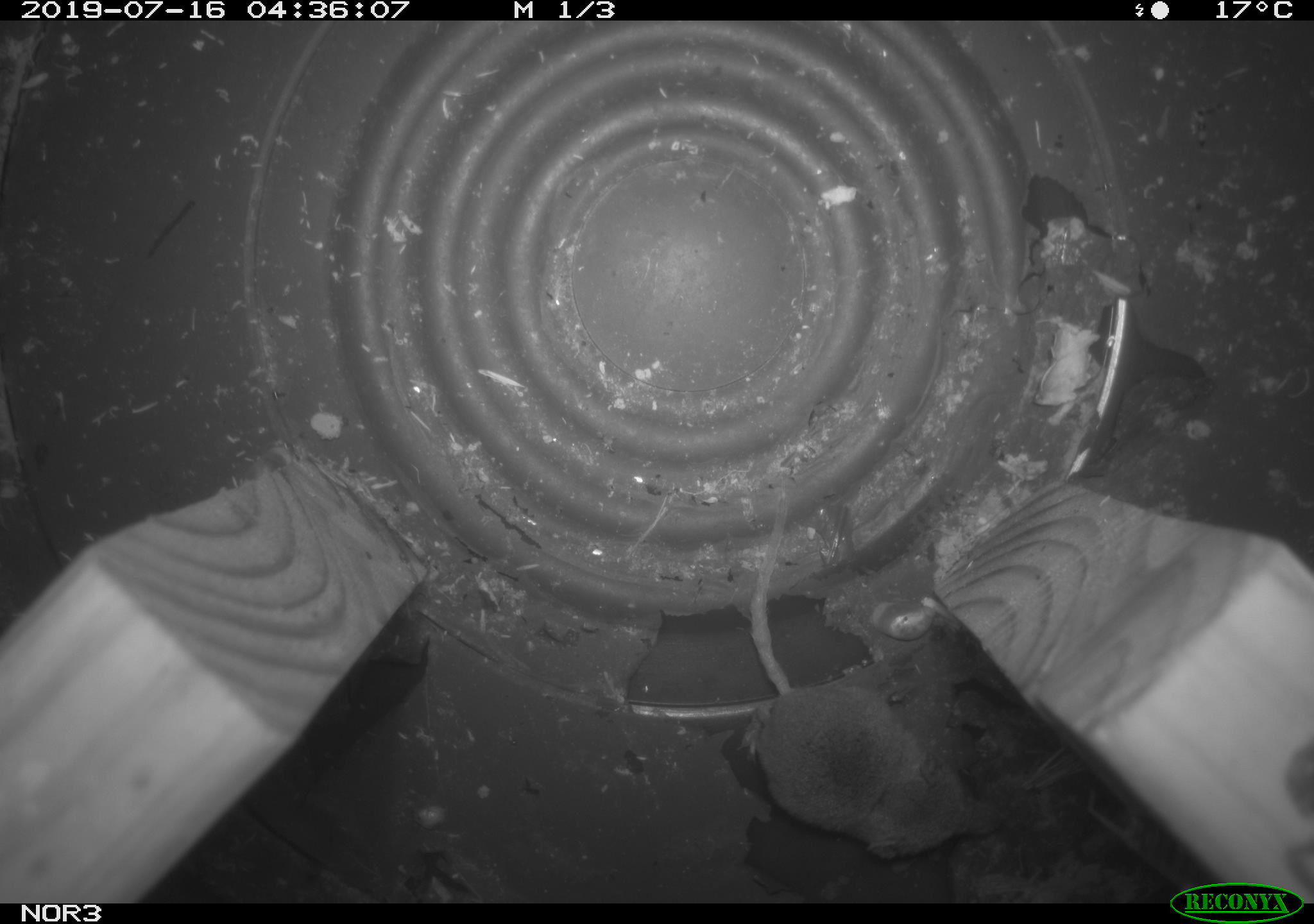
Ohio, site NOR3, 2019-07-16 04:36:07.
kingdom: Animalia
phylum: Chordata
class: Mammalia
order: Eulipotyphla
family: Soricidae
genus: Sorex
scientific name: Sorex cinereus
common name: masked shrew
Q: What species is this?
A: Masked shrew (Sorex cinereus).